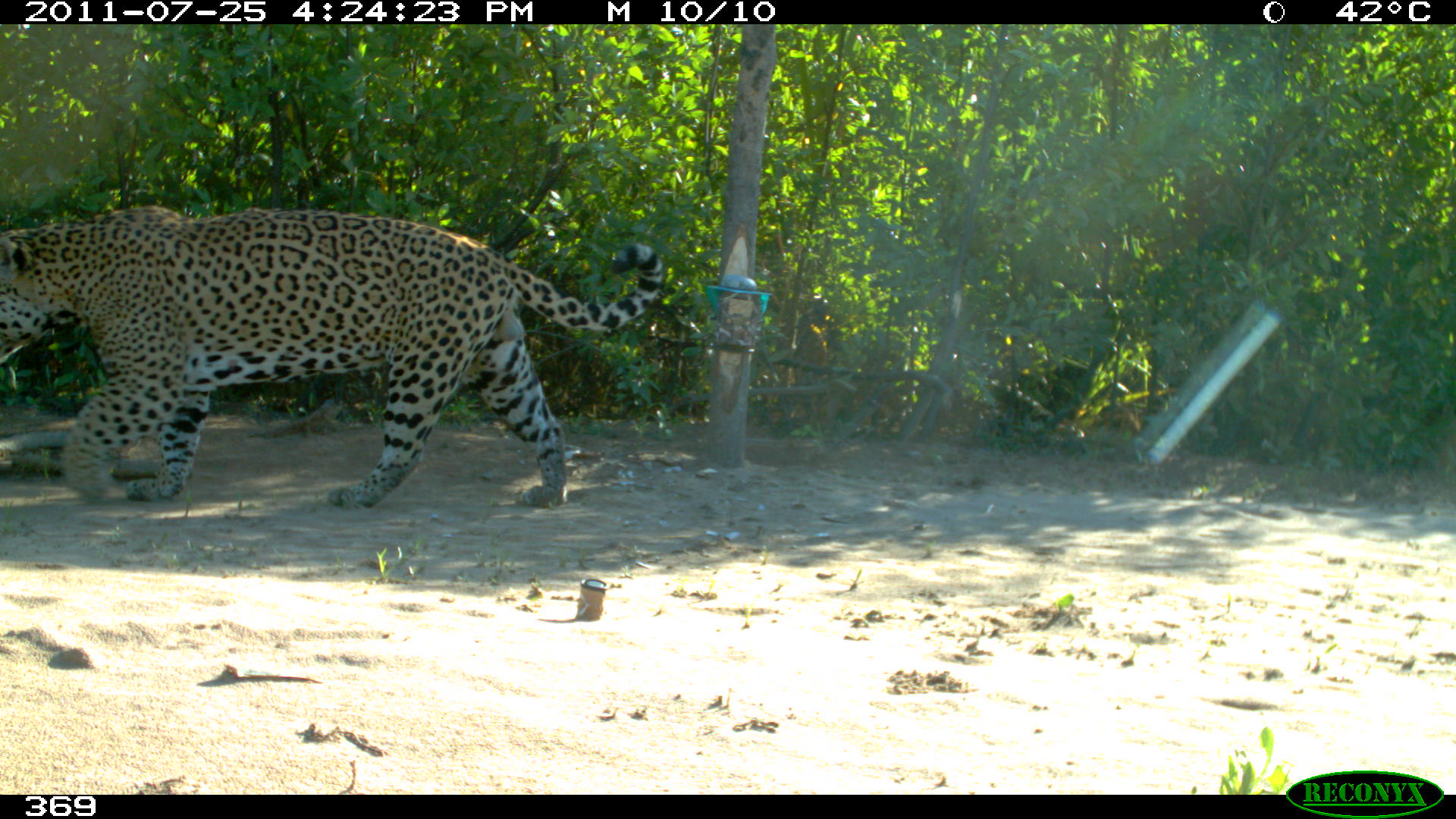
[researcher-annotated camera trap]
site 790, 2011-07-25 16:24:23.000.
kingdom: Animalia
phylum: Chordata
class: Mammalia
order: Carnivora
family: Felidae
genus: Panthera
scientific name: Panthera onca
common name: jaguar